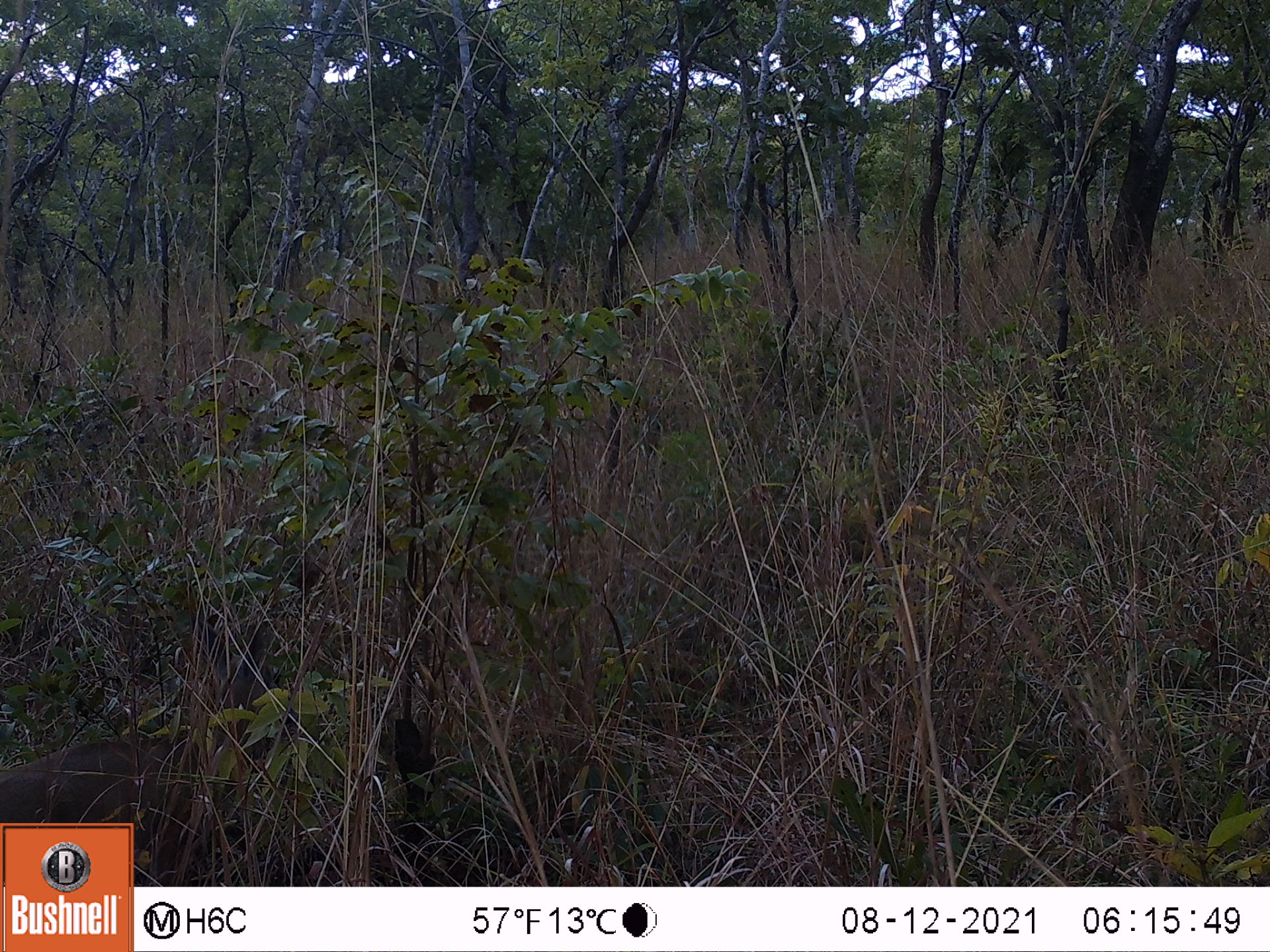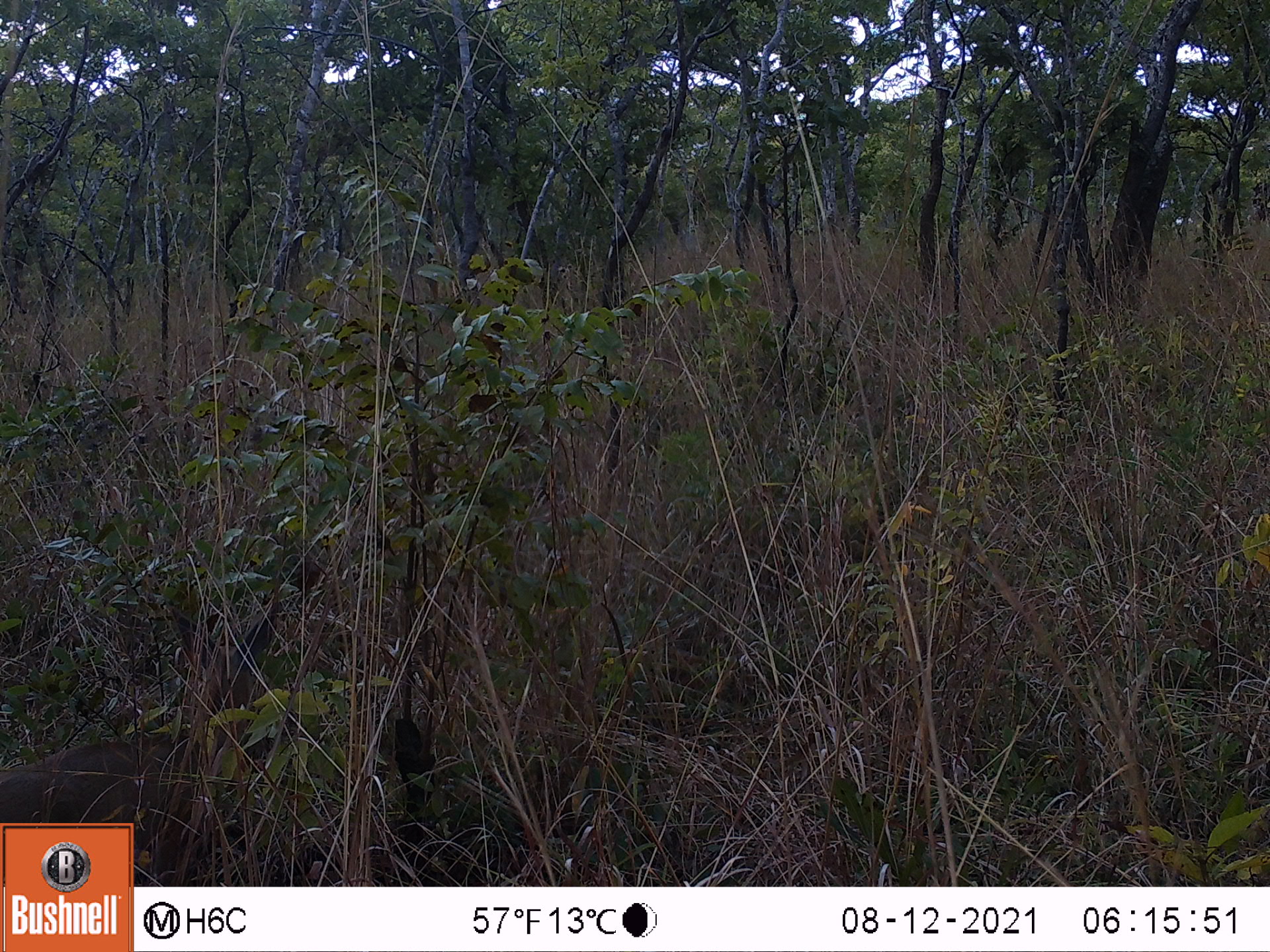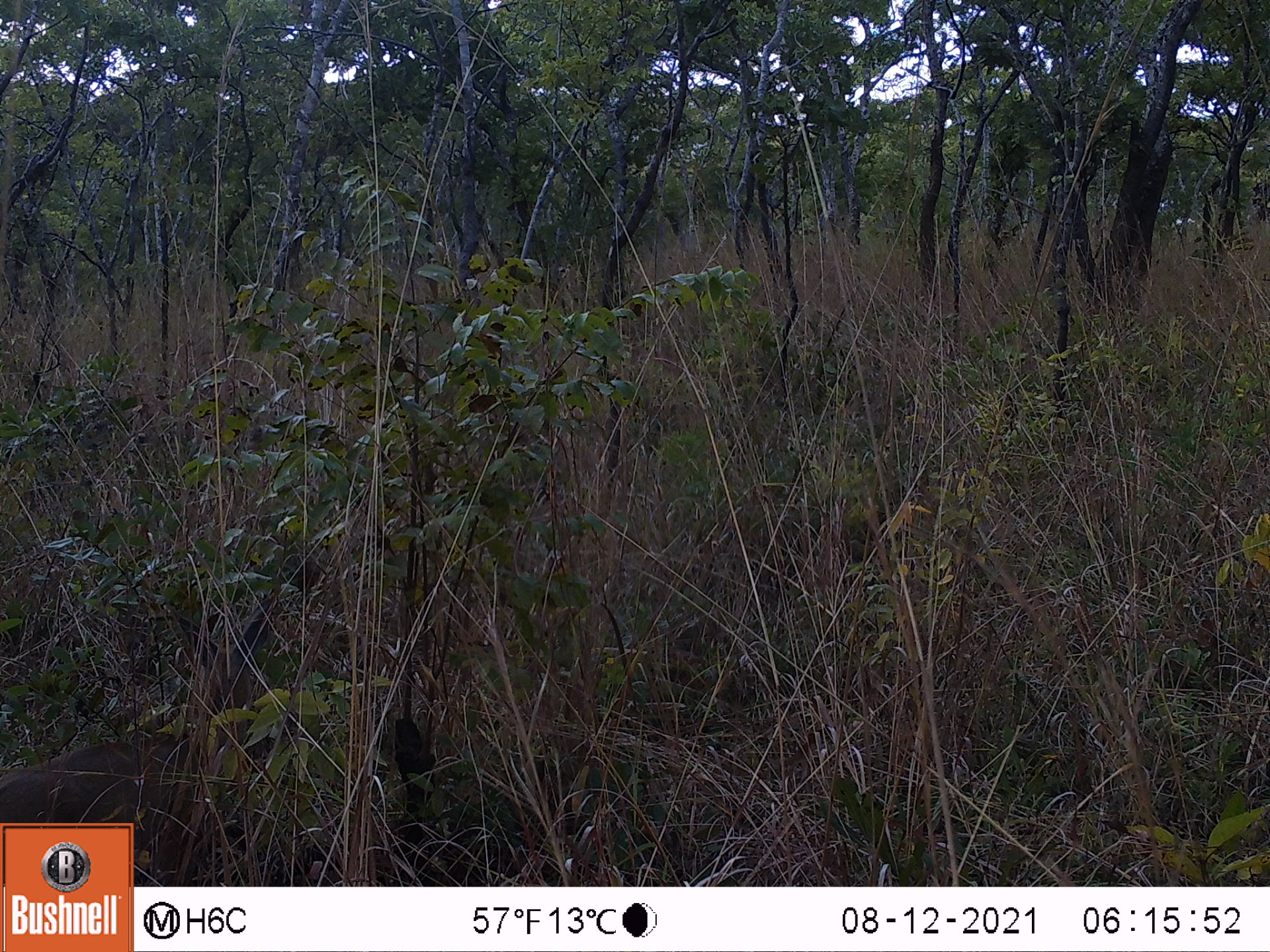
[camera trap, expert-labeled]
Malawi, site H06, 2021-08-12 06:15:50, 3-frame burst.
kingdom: Animalia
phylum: Chordata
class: Mammalia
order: Artiodactyla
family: Bovidae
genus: Sylvicapra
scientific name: Sylvicapra grimmia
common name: common duiker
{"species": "common duiker (Sylvicapra grimmia)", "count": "1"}